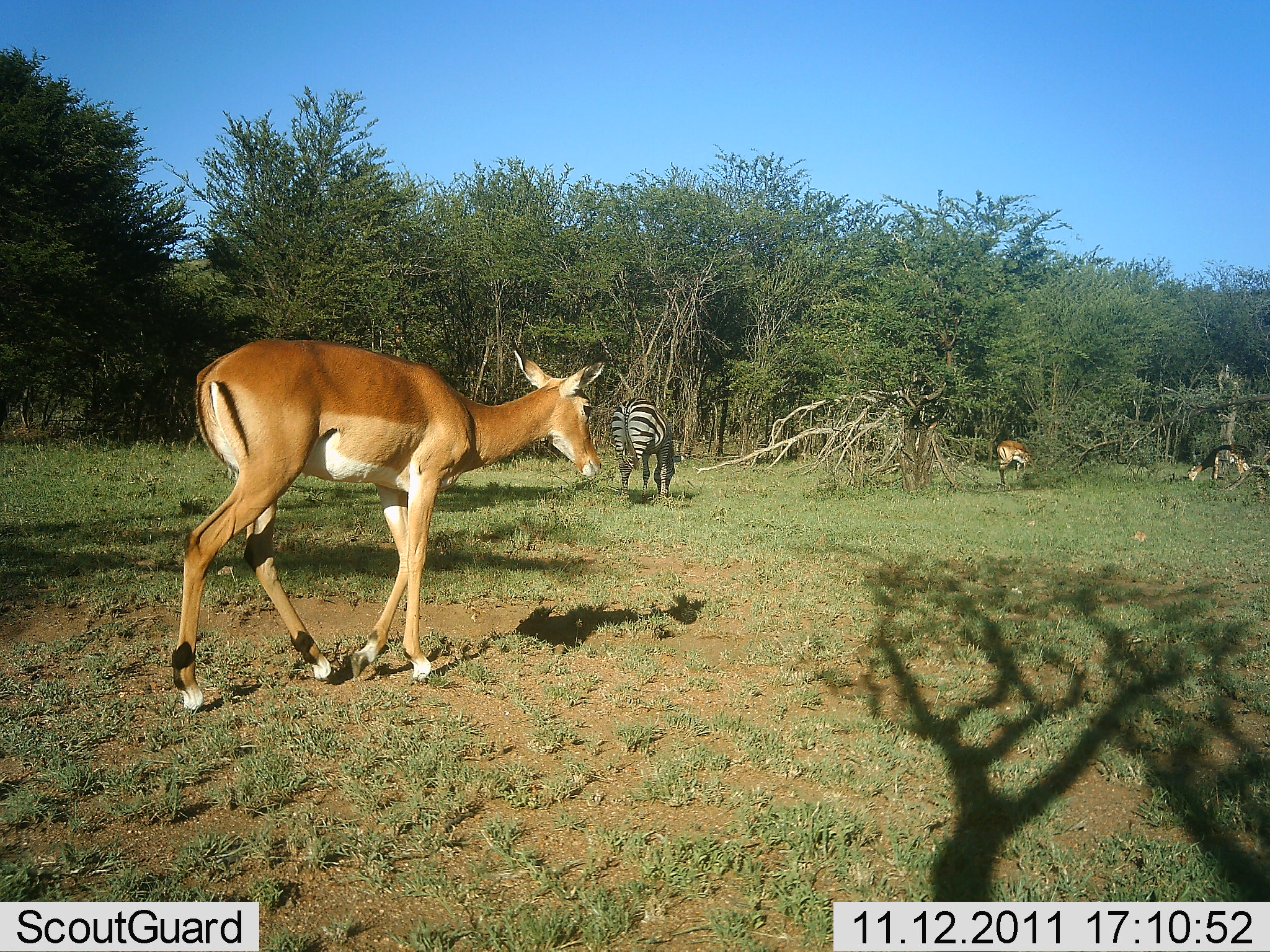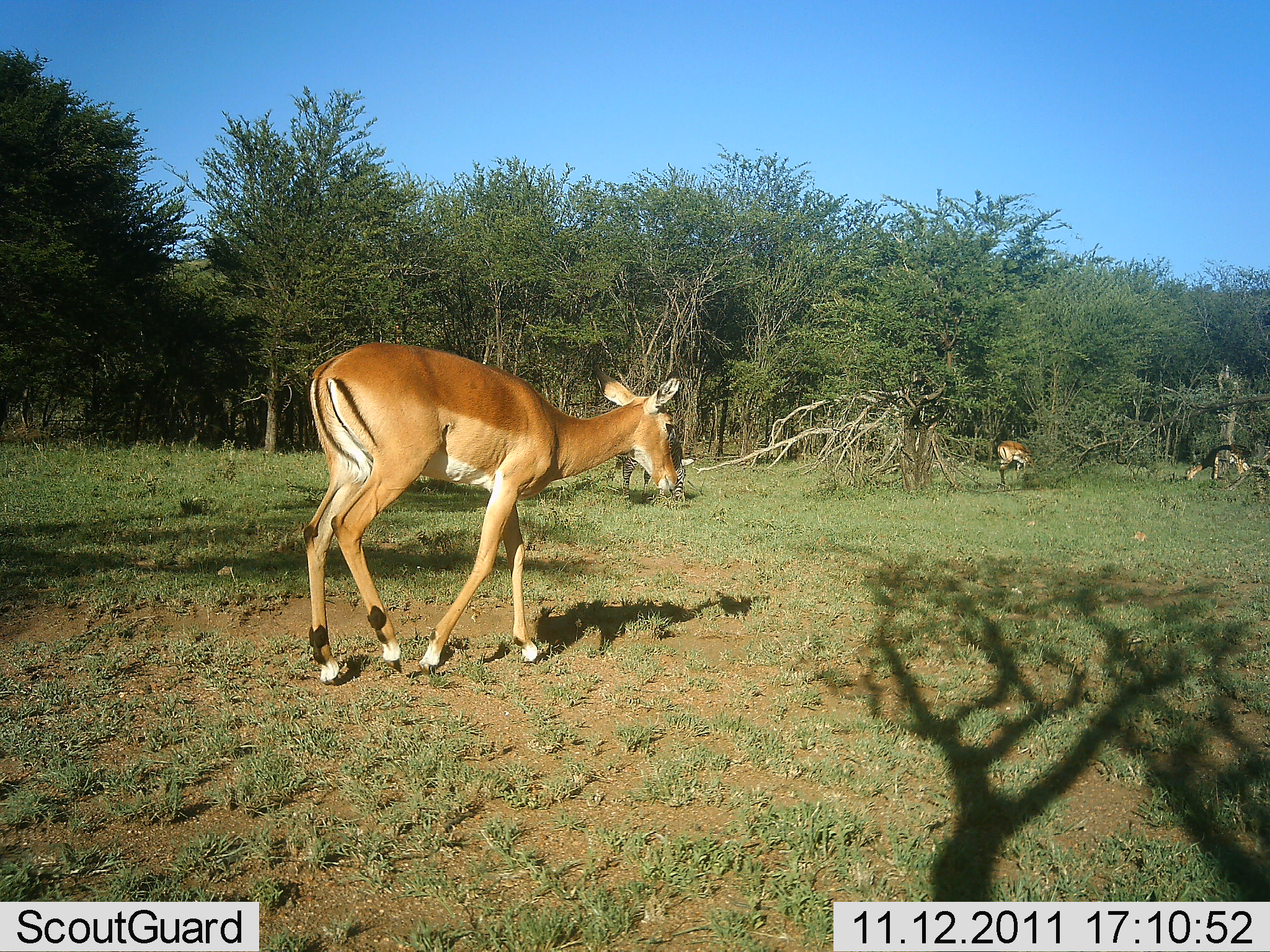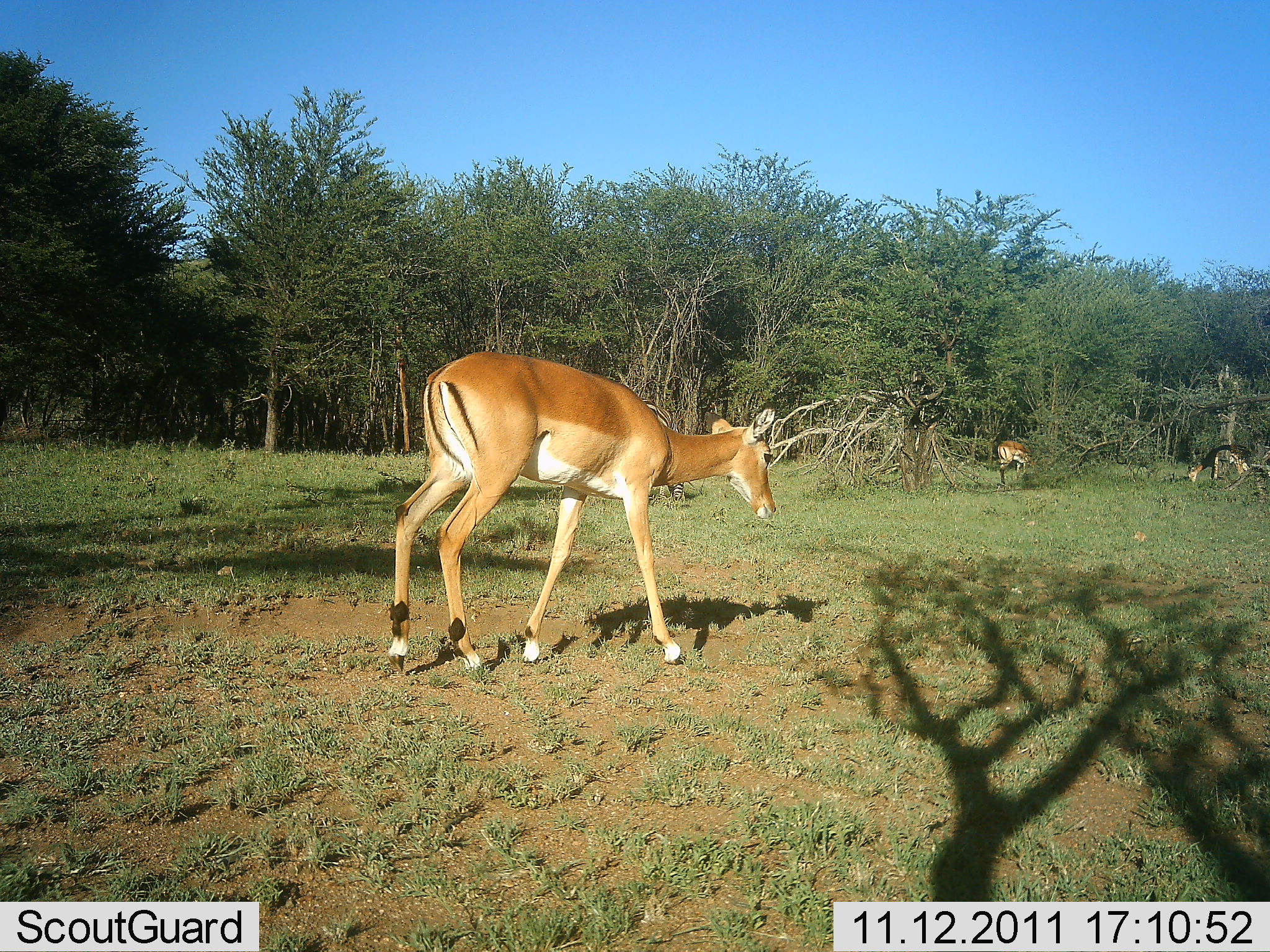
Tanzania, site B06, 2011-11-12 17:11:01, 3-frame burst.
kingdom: Animalia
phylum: Chordata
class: Mammalia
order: Artiodactyla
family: Bovidae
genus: Aepyceros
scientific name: Aepyceros melampus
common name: impala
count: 2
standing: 33%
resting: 0%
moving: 100%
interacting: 0%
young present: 7%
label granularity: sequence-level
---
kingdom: Animalia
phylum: Chordata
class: Mammalia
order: Perissodactyla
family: Equidae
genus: Equus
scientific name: Equus quagga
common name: plains zebra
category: zebra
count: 1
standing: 36%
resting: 0%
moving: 0%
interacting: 0%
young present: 0%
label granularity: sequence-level